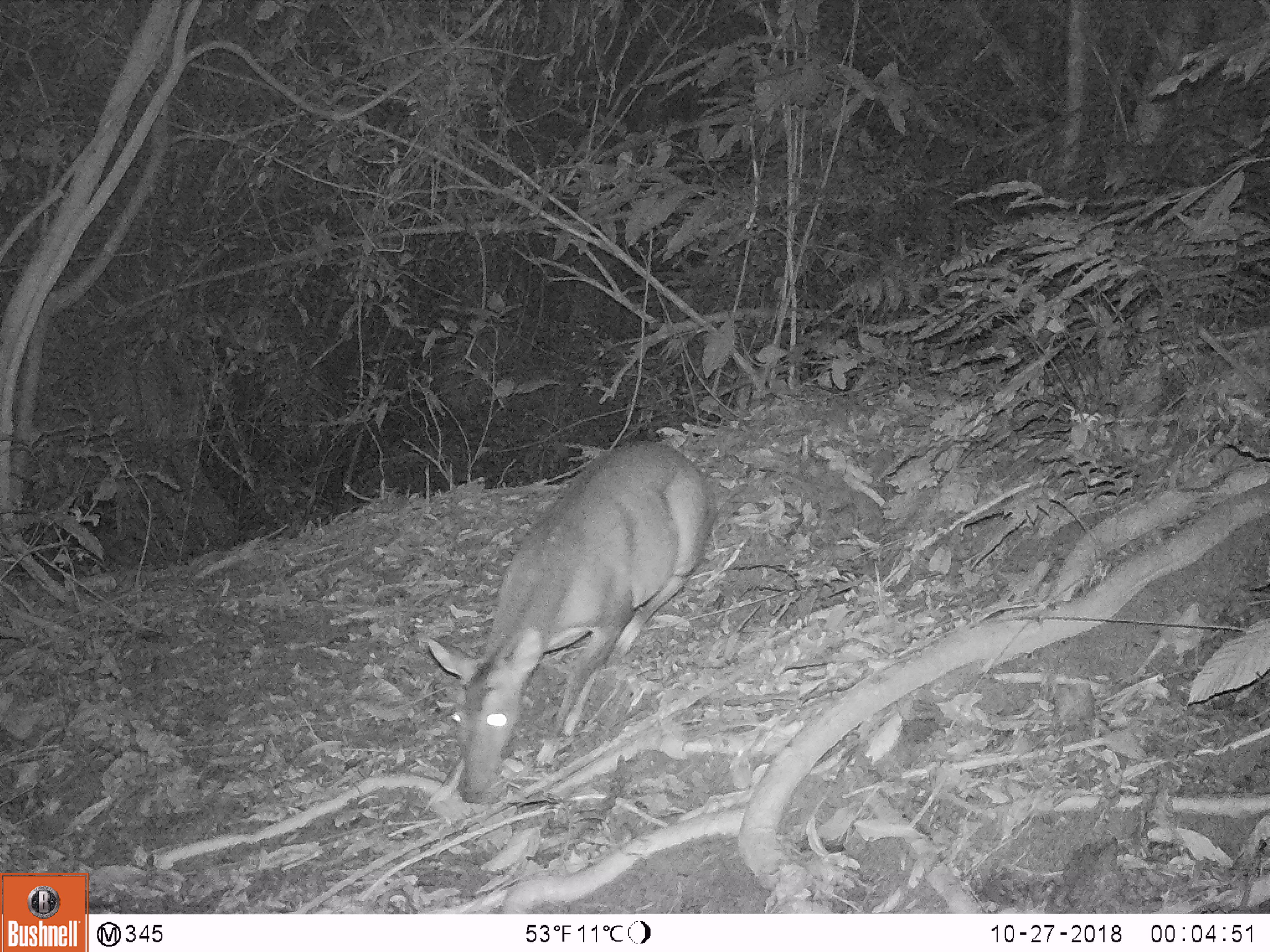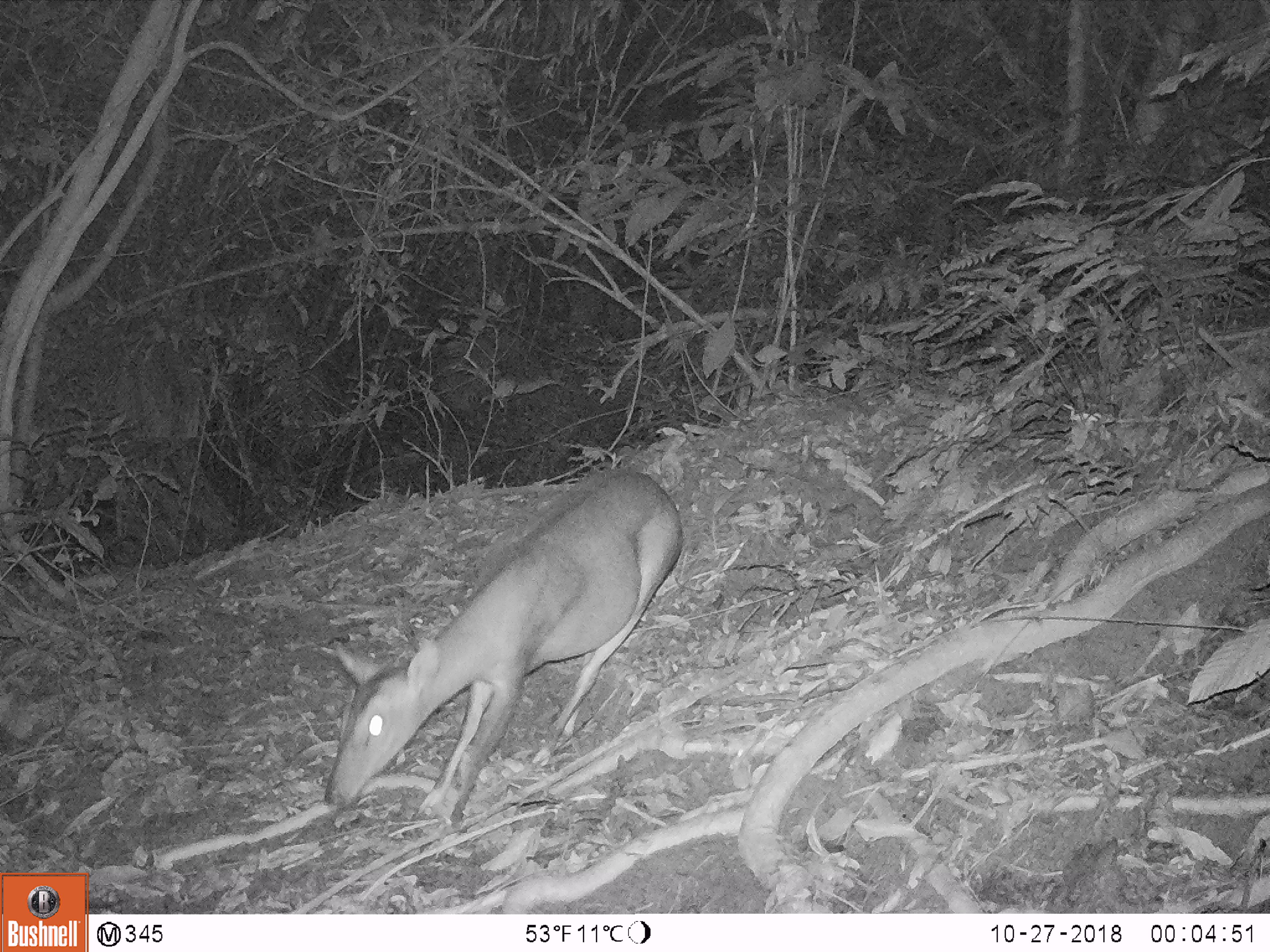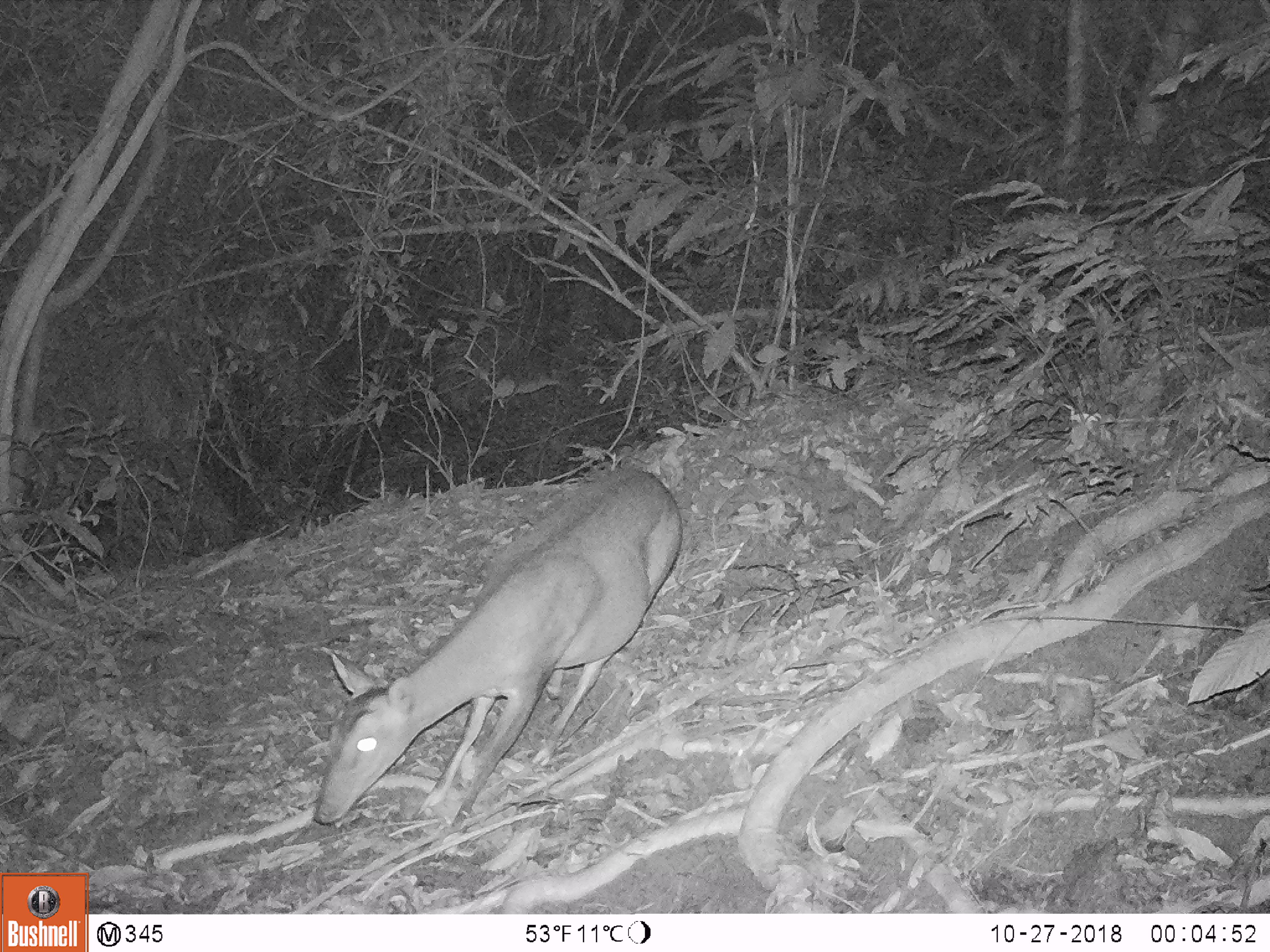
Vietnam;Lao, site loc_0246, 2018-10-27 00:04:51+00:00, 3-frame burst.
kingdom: Animalia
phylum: Chordata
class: Mammalia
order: Artiodactyla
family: Cervidae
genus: Muntiacus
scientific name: Muntiacus vuquangensis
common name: large-antlered muntjac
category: large antlered muntjac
Large antlered muntjac (large-antlered muntjac) (Muntiacus vuquangensis). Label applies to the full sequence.